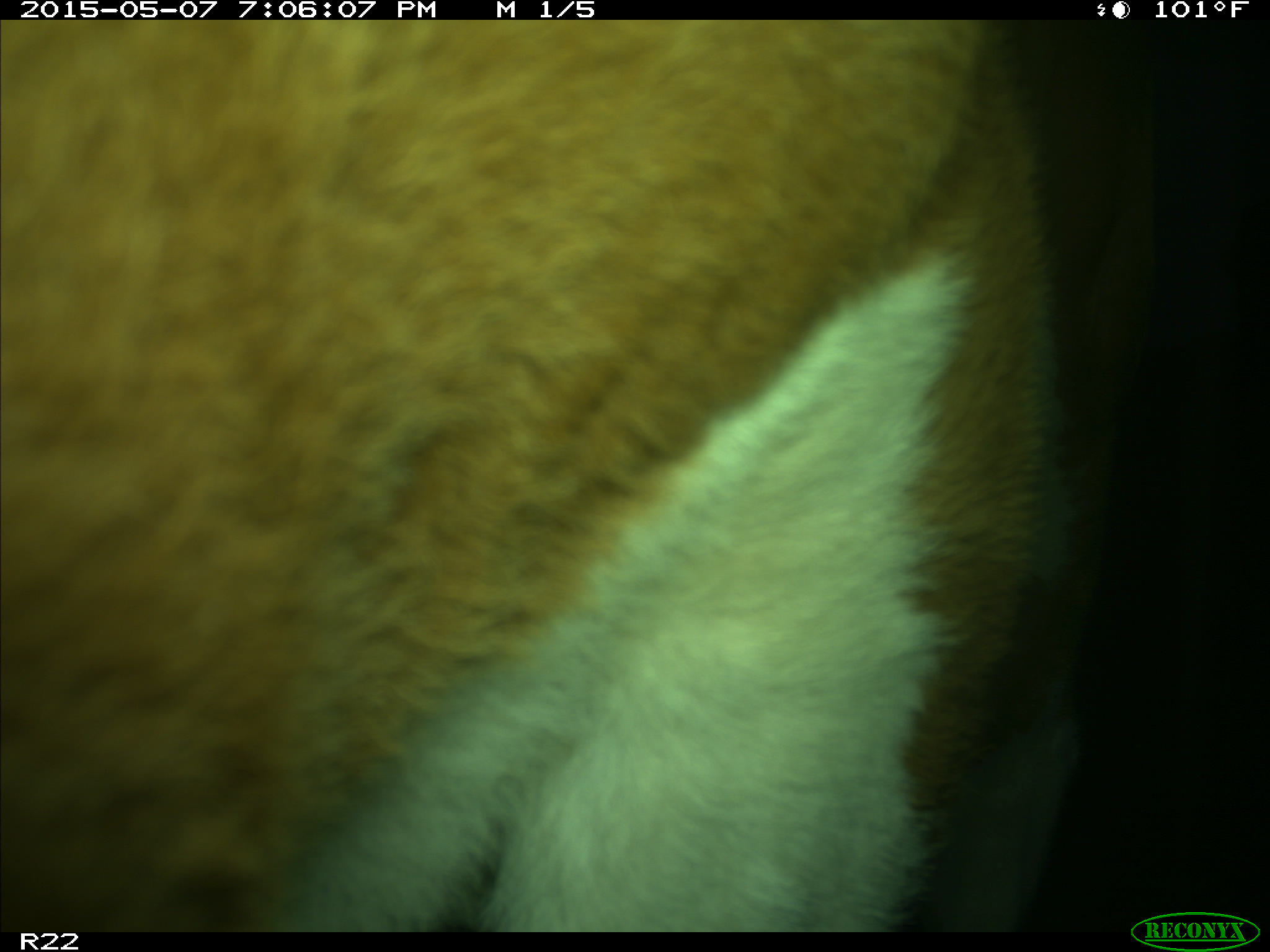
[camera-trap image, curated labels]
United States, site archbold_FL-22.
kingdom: Animalia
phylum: Chordata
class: Mammalia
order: Artiodactyla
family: Bovidae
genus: Bos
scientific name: Bos taurus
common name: domestic cow